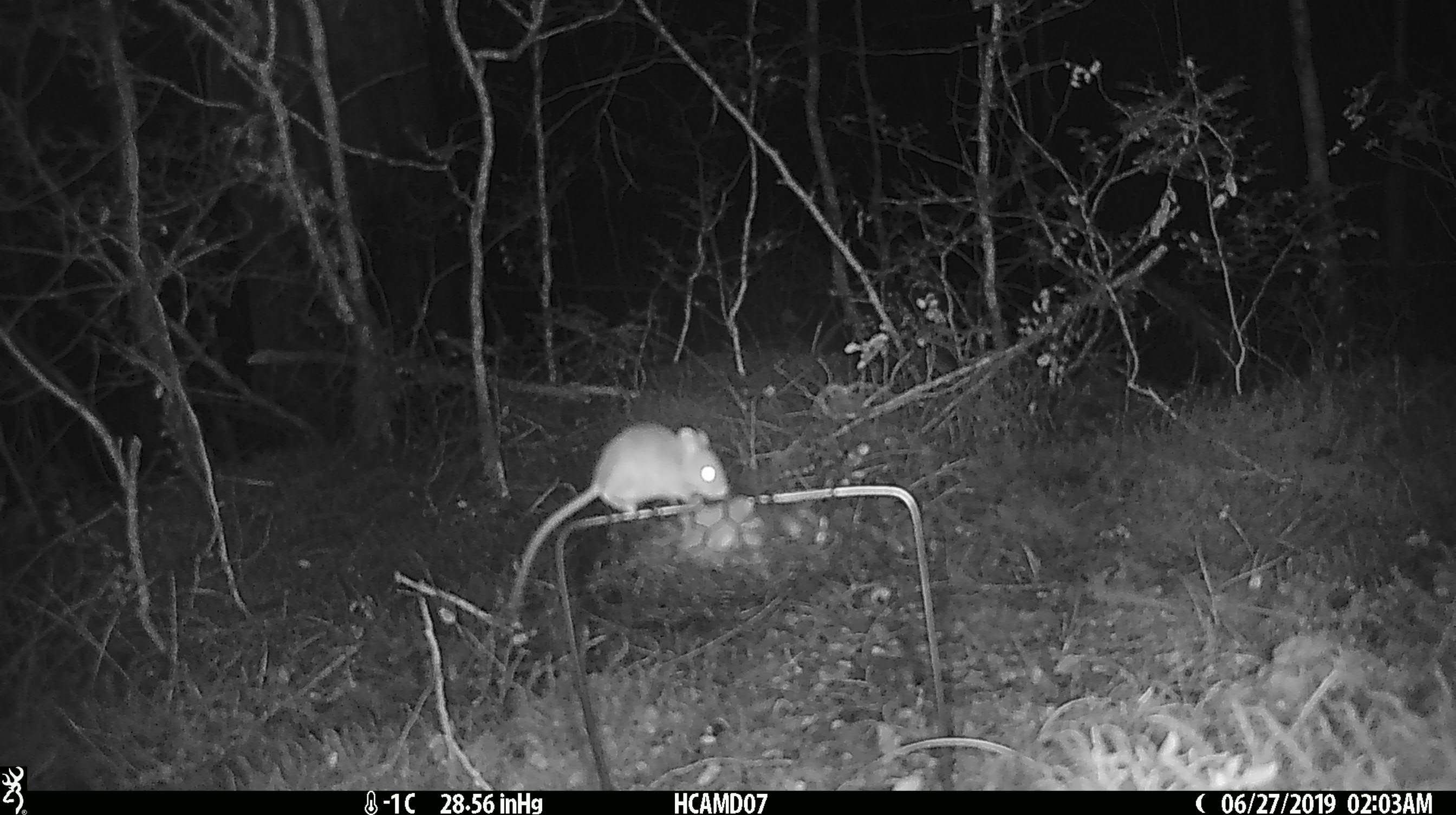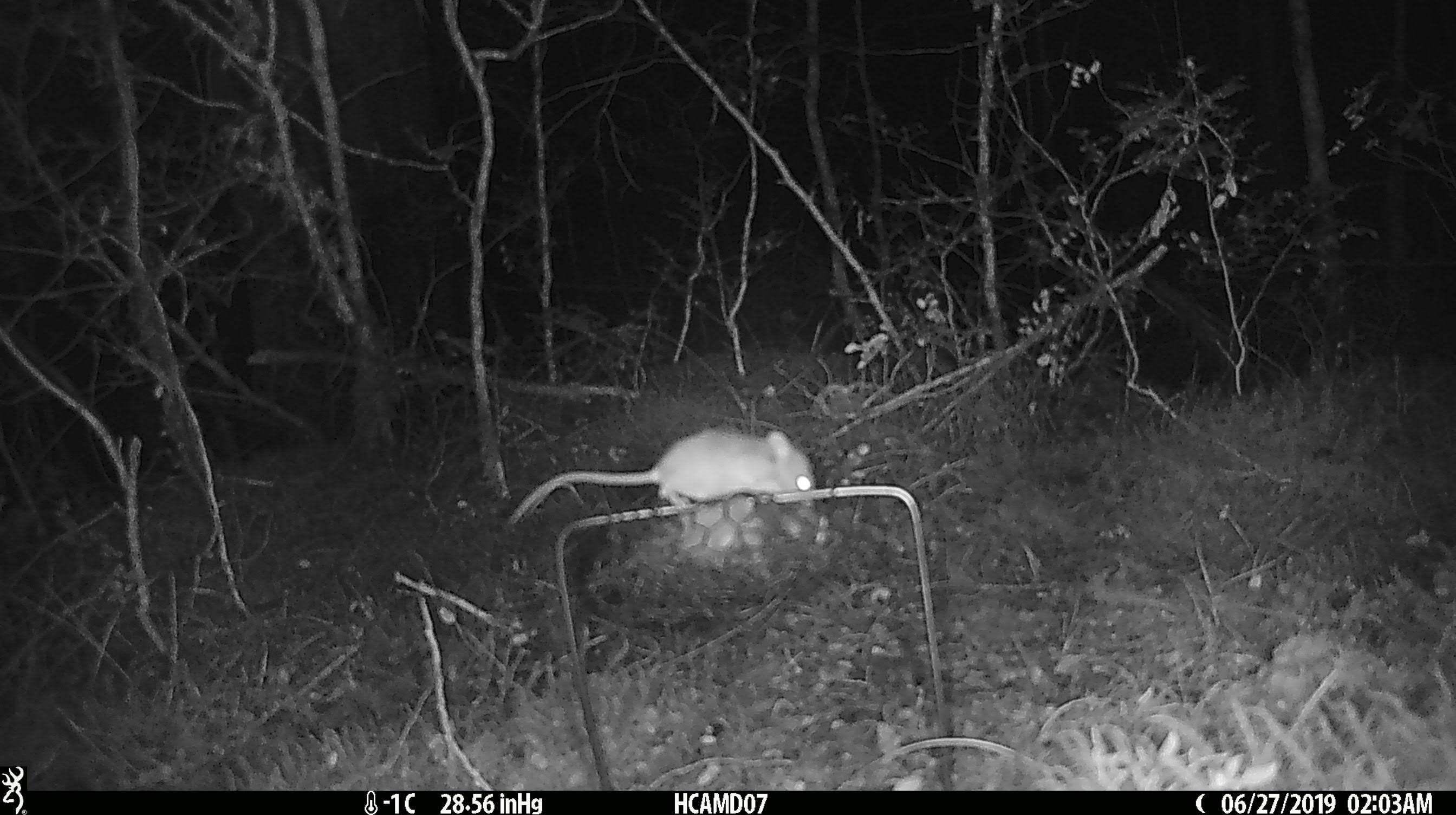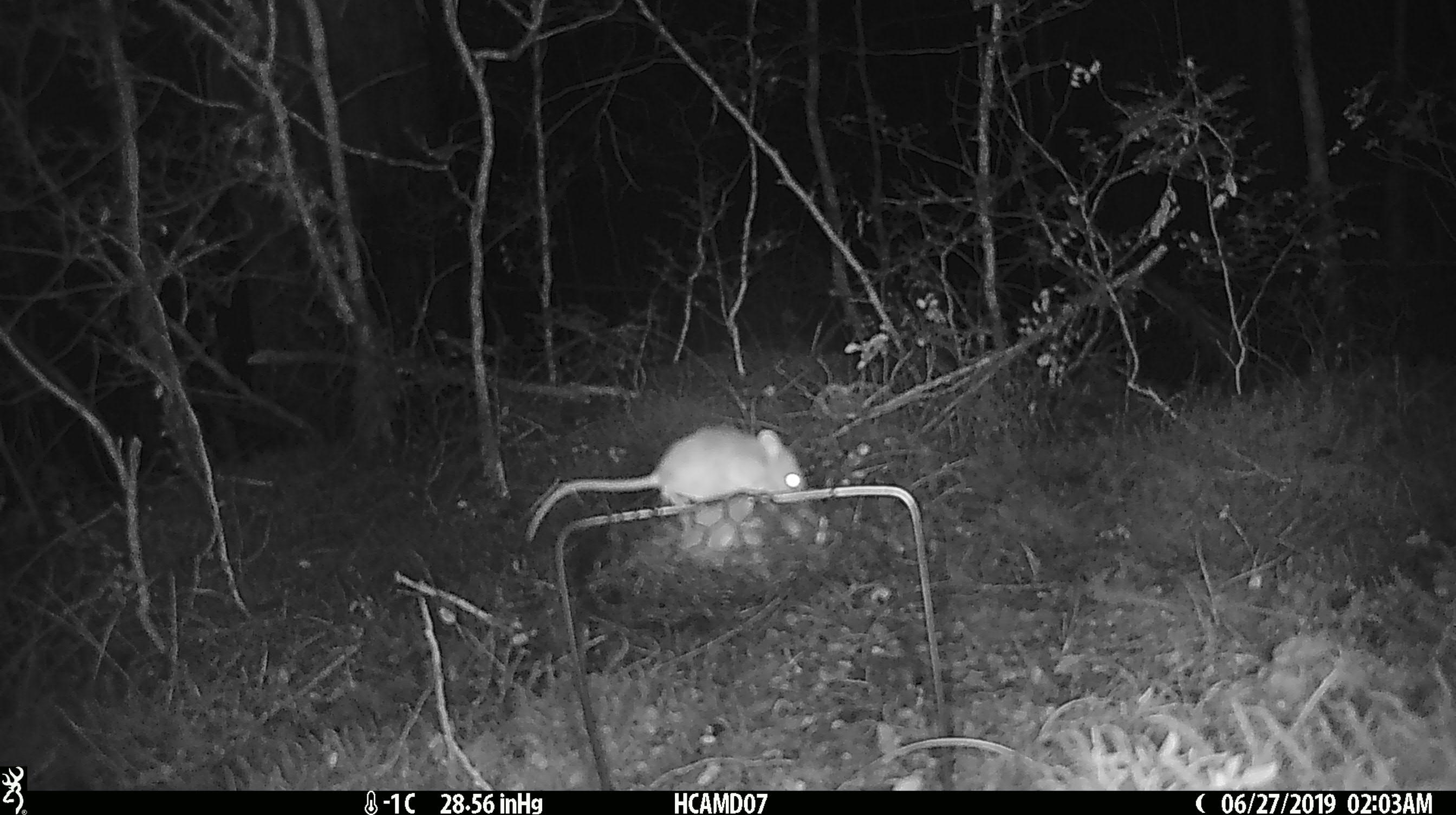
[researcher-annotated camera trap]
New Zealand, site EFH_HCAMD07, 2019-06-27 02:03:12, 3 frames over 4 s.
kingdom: Animalia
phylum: Chordata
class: Mammalia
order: Rodentia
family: Muridae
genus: Mus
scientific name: Mus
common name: mouse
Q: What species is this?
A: Mouse (Mus).